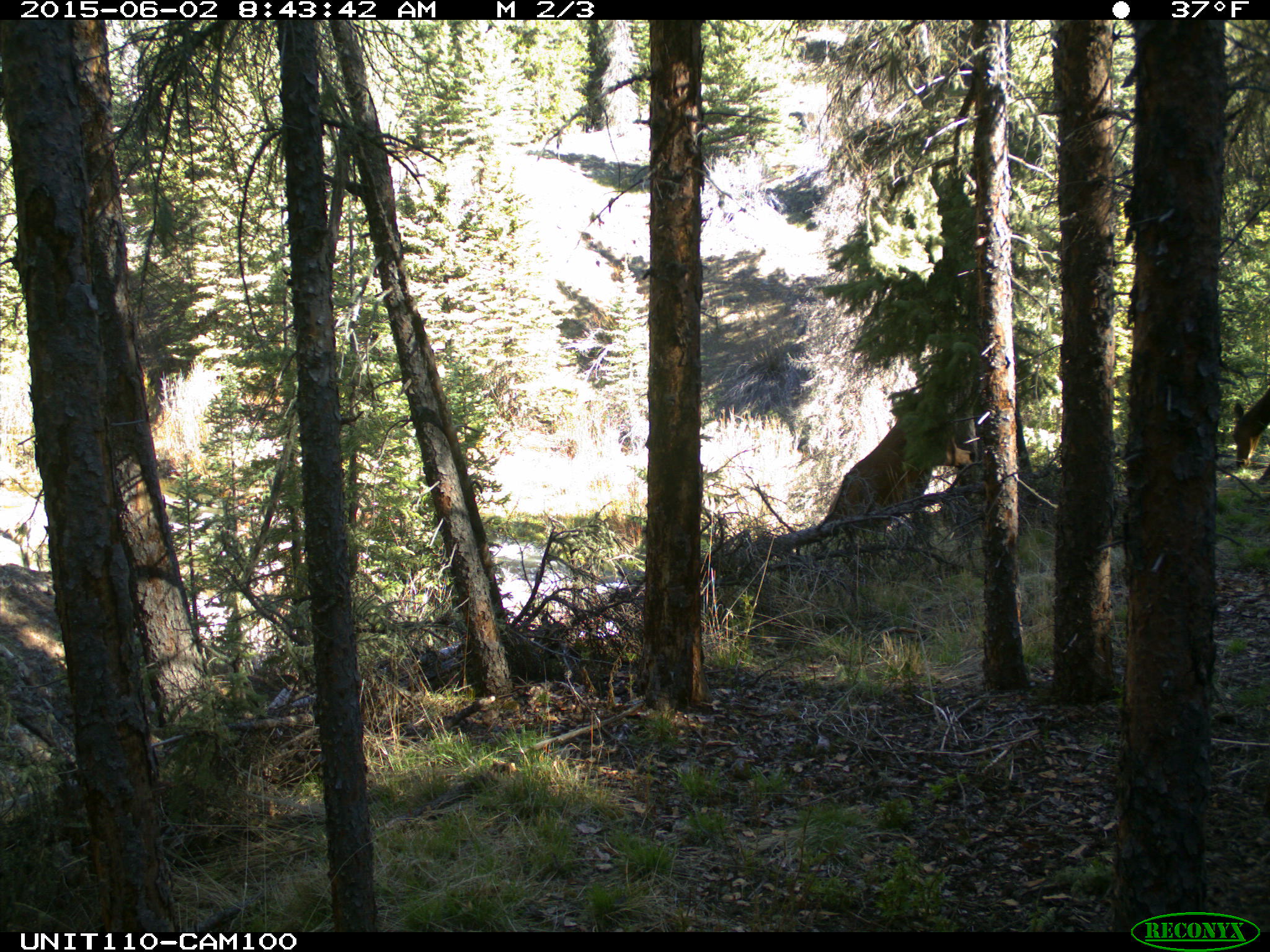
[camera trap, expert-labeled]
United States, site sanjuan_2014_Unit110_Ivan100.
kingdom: Animalia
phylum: Chordata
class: Mammalia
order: Artiodactyla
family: Cervidae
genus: Cervus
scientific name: Cervus elaphus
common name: red deer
Cervus elaphus (red deer).